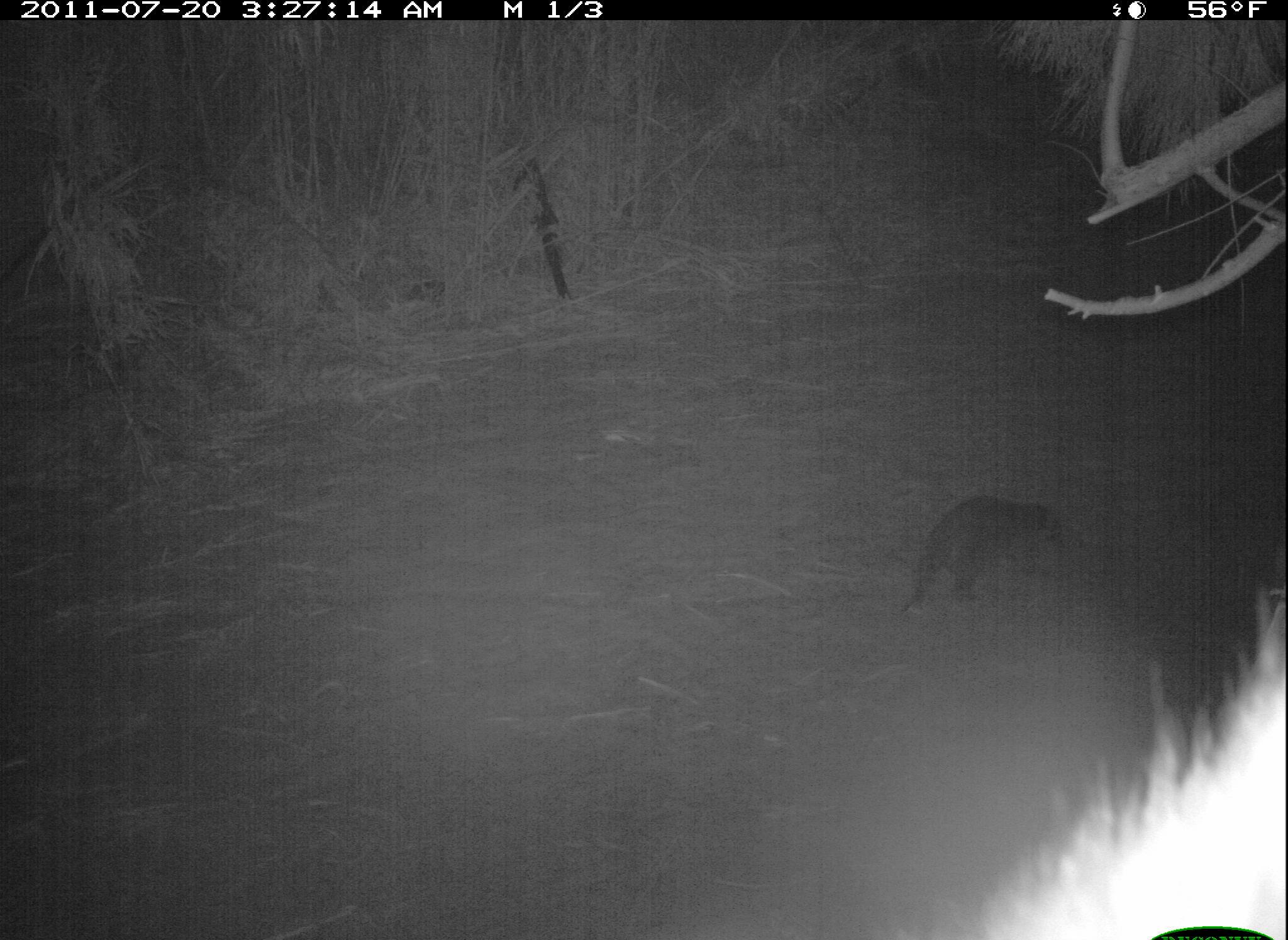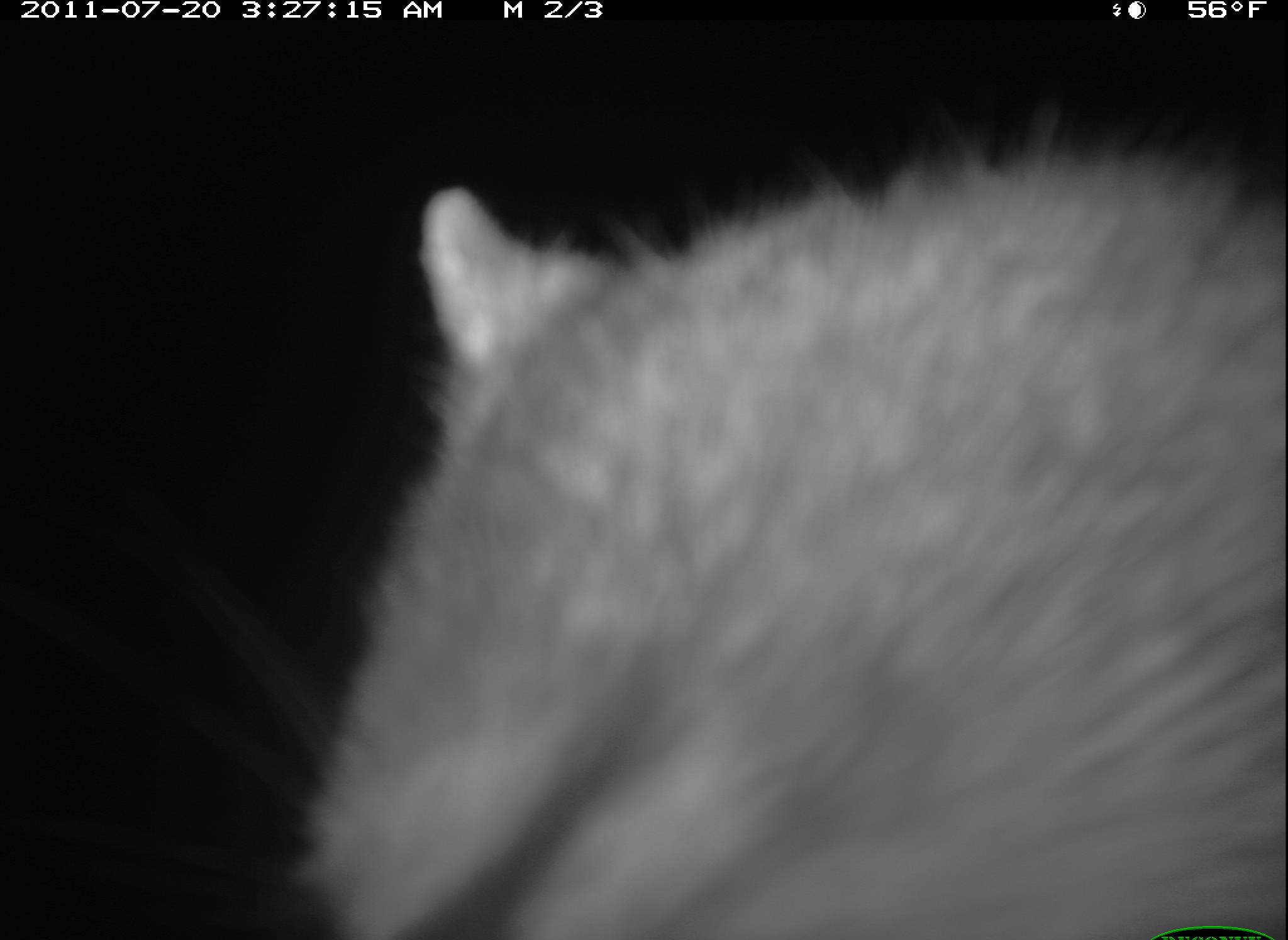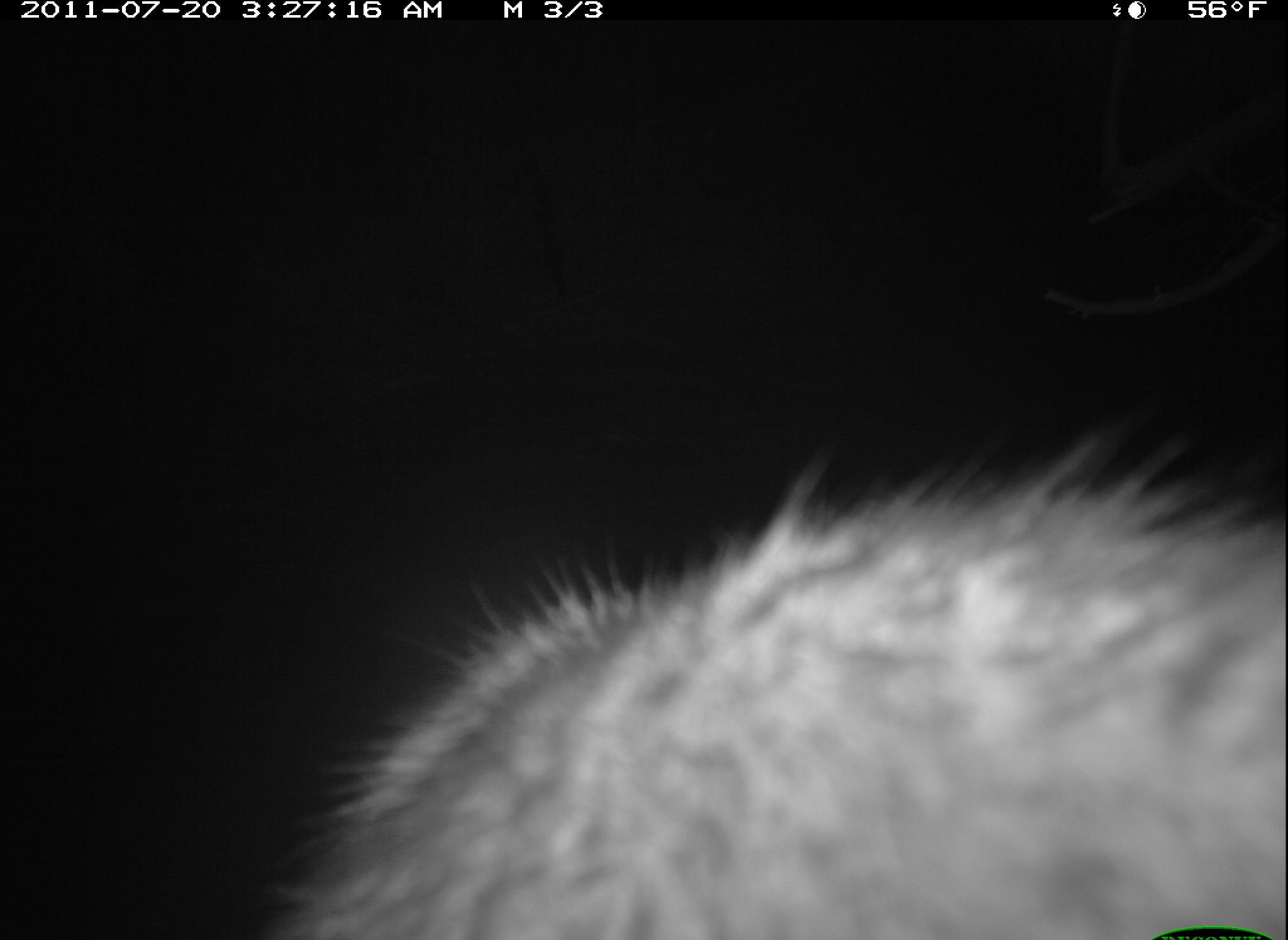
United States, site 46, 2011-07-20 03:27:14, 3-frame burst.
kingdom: Animalia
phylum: Chordata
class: Mammalia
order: Carnivora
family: Procyonidae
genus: Procyon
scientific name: Procyon lotor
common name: raccoon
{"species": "raccoon (Procyon lotor)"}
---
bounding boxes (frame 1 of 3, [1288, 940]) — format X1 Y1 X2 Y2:
raccoon: 889 478 1095 627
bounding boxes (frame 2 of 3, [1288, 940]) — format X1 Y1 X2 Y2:
raccoon: 221 110 1288 940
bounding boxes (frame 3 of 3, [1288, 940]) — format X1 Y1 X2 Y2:
raccoon: 261 408 1282 940